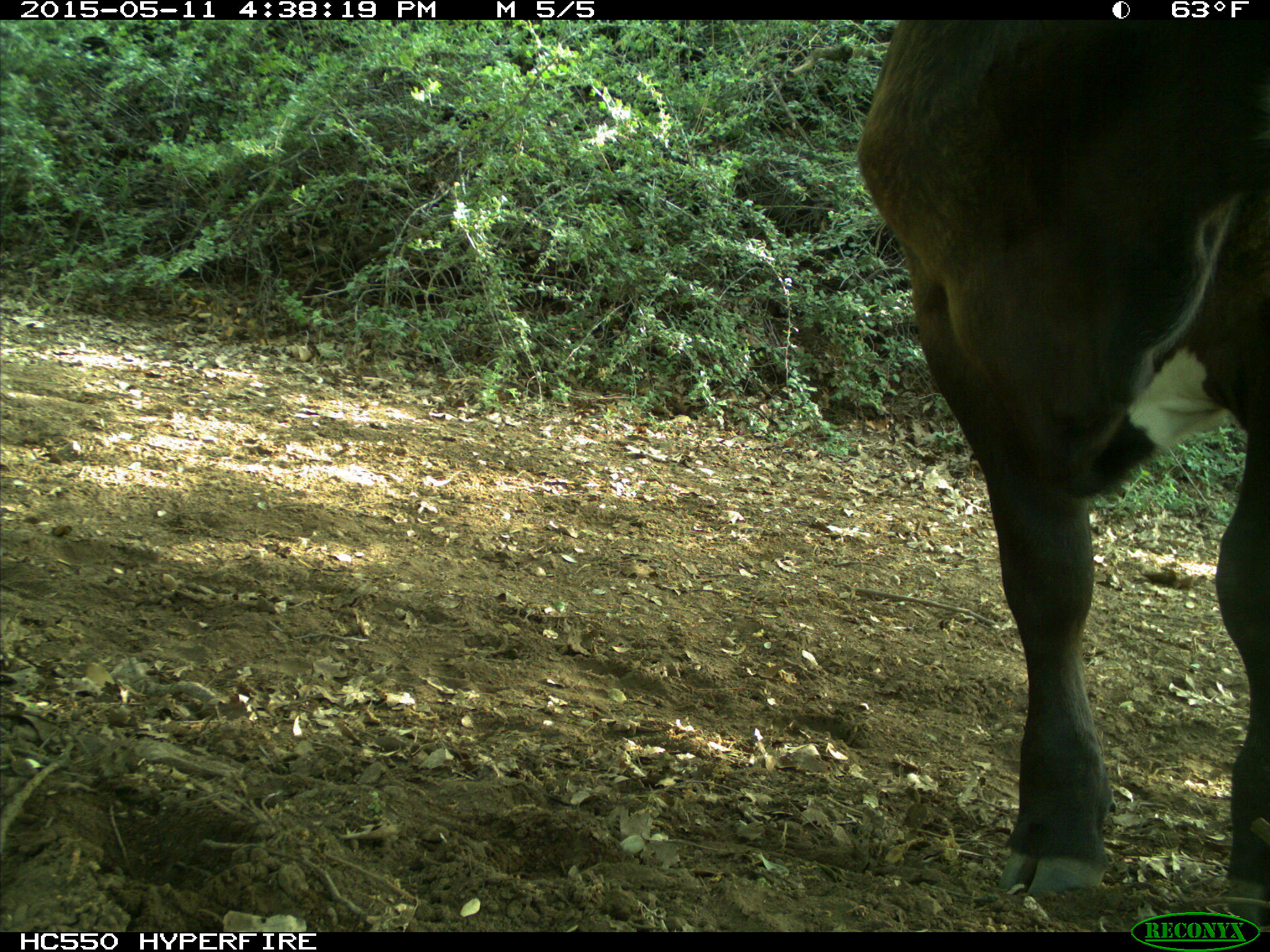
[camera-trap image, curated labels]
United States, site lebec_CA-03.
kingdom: Animalia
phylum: Chordata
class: Mammalia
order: Artiodactyla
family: Bovidae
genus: Bos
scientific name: Bos taurus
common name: domestic cow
Bos taurus (domestic cow).